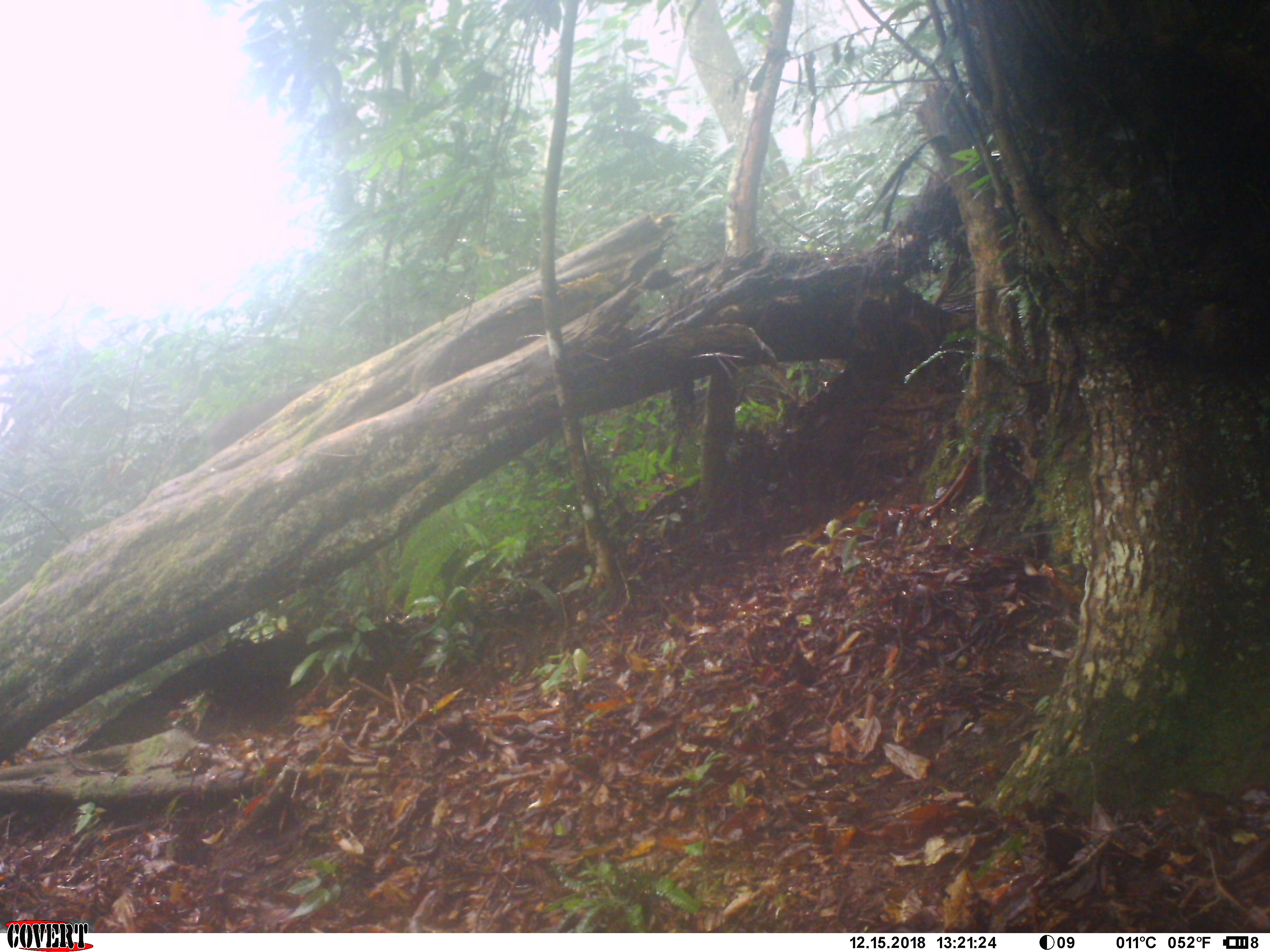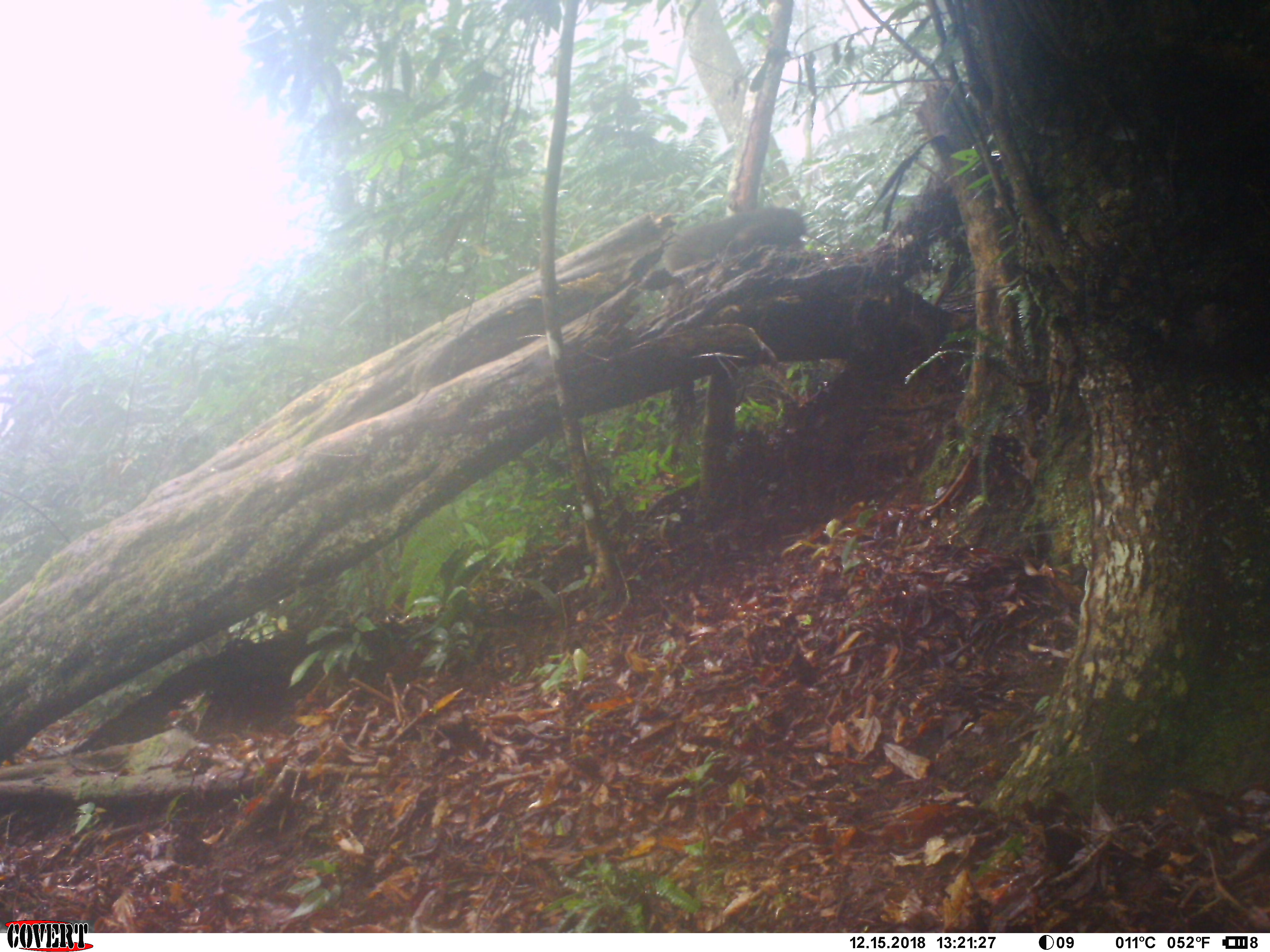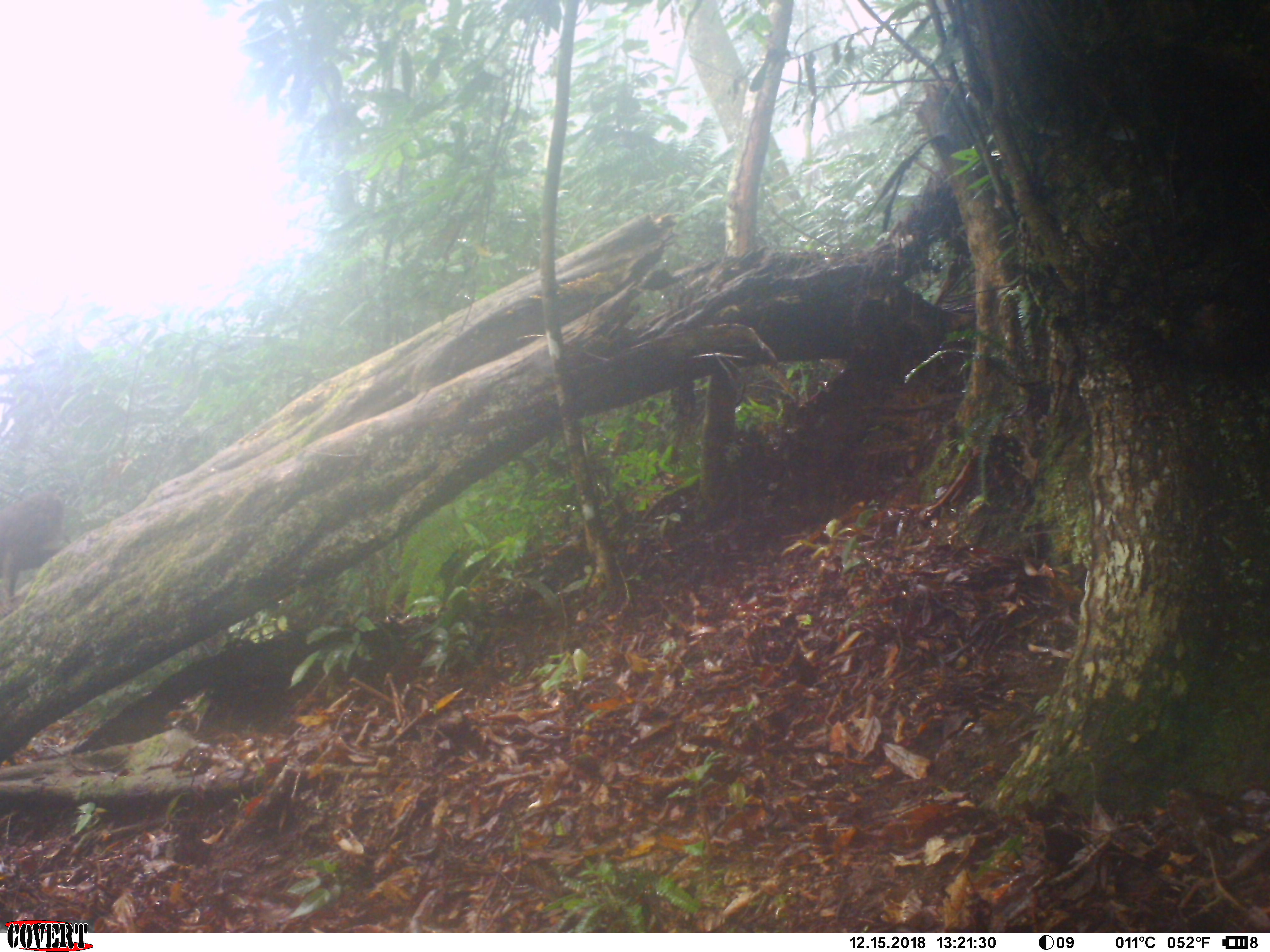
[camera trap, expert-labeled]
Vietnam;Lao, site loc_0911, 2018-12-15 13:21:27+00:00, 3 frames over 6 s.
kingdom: Animalia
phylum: Chordata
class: Mammalia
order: Primates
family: Cercopithecidae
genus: Macaca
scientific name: Macaca arctoides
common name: stump-tailed macaque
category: stump tailed macaque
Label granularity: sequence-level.